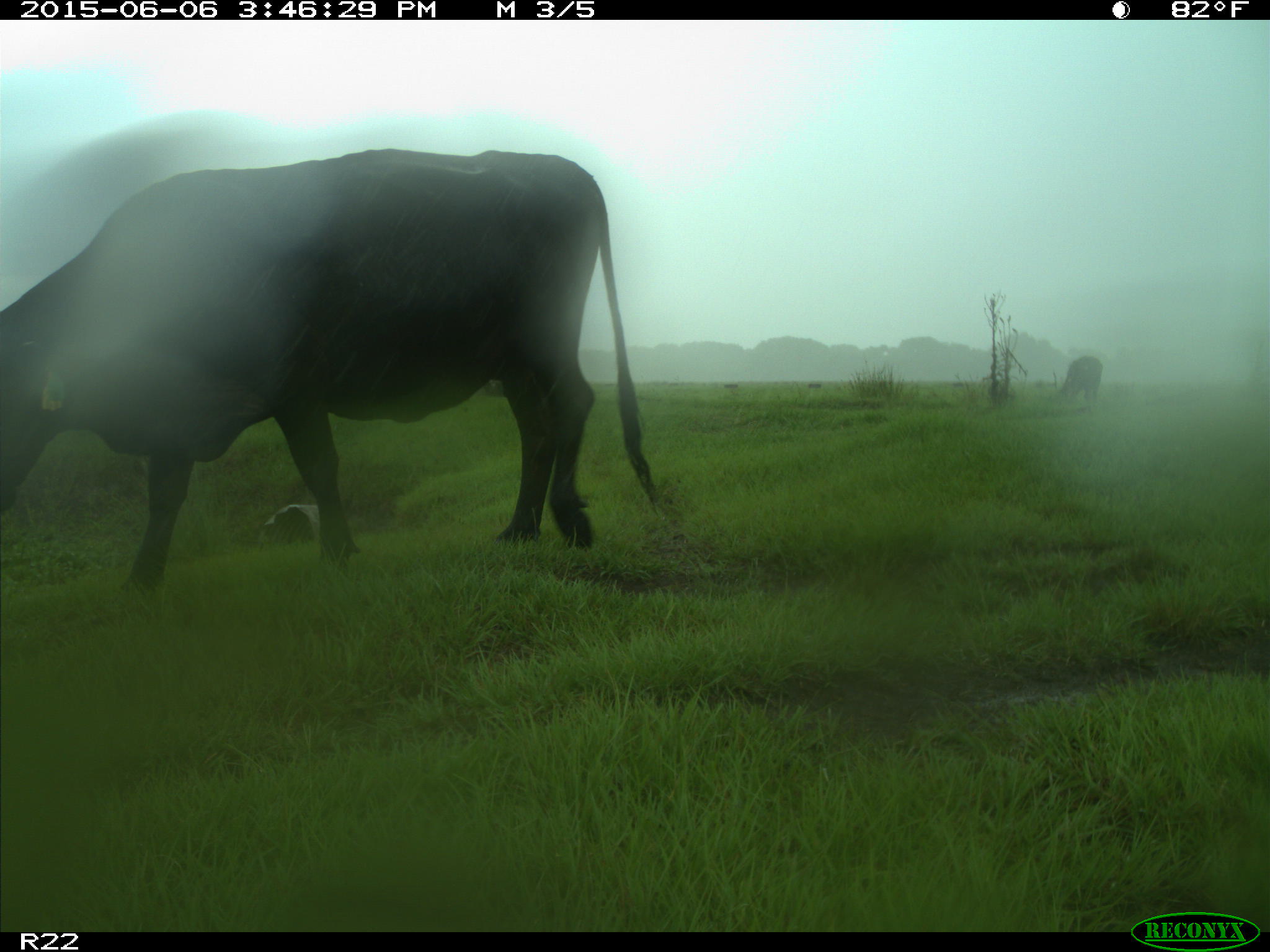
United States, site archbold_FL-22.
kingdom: Animalia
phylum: Chordata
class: Mammalia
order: Artiodactyla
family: Bovidae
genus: Bos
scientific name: Bos taurus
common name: domestic cow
Bos taurus (domestic cow).